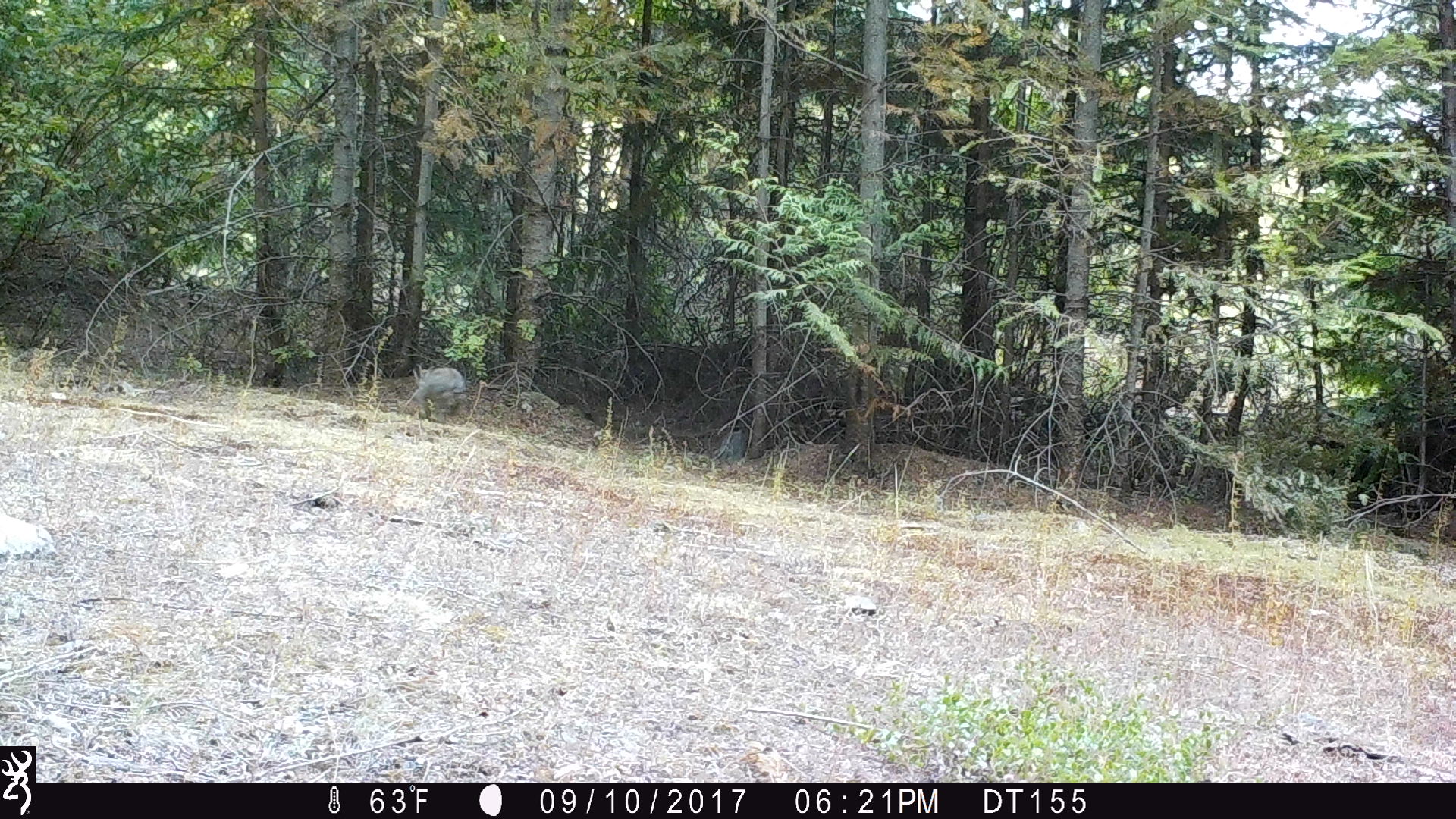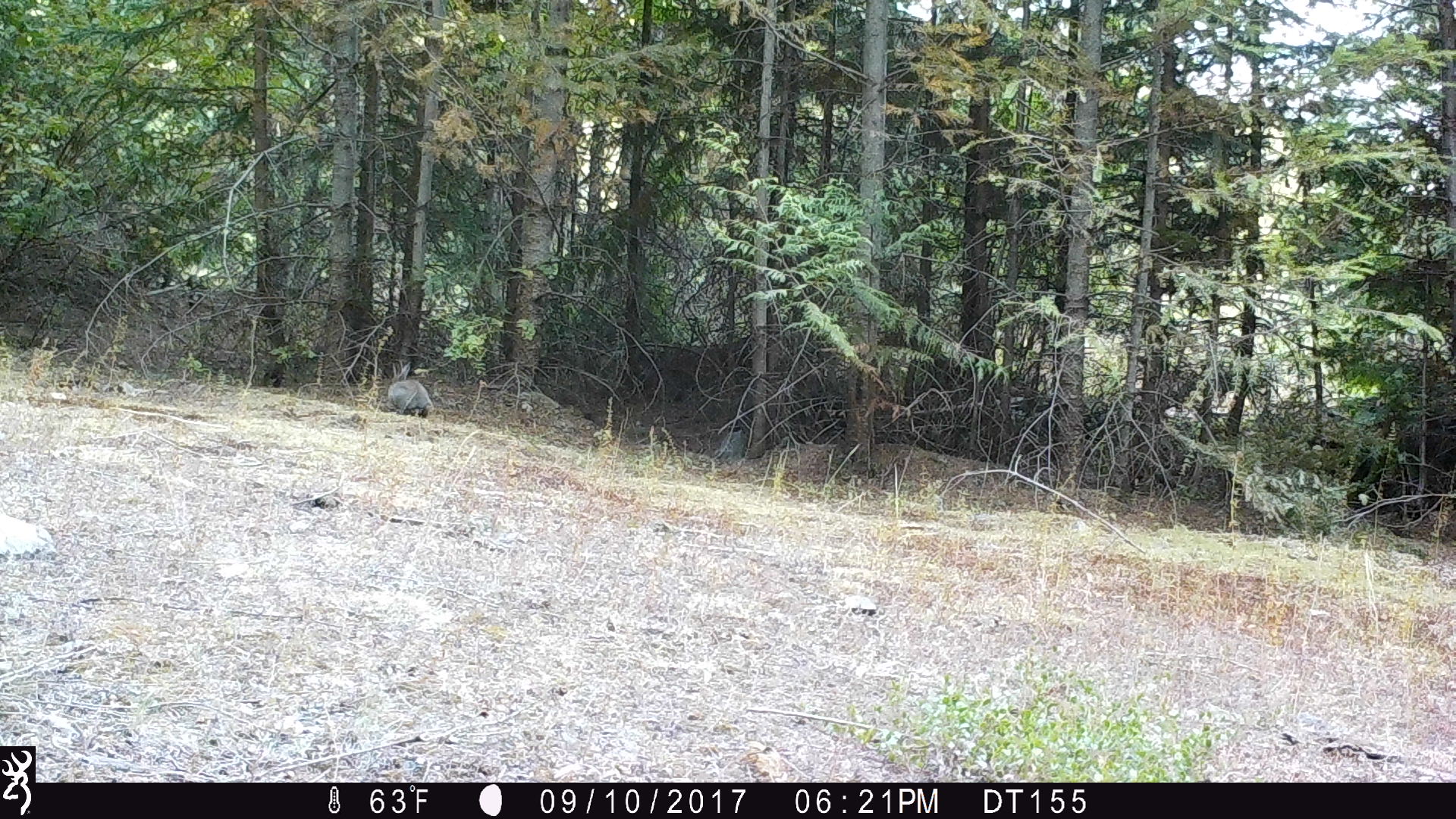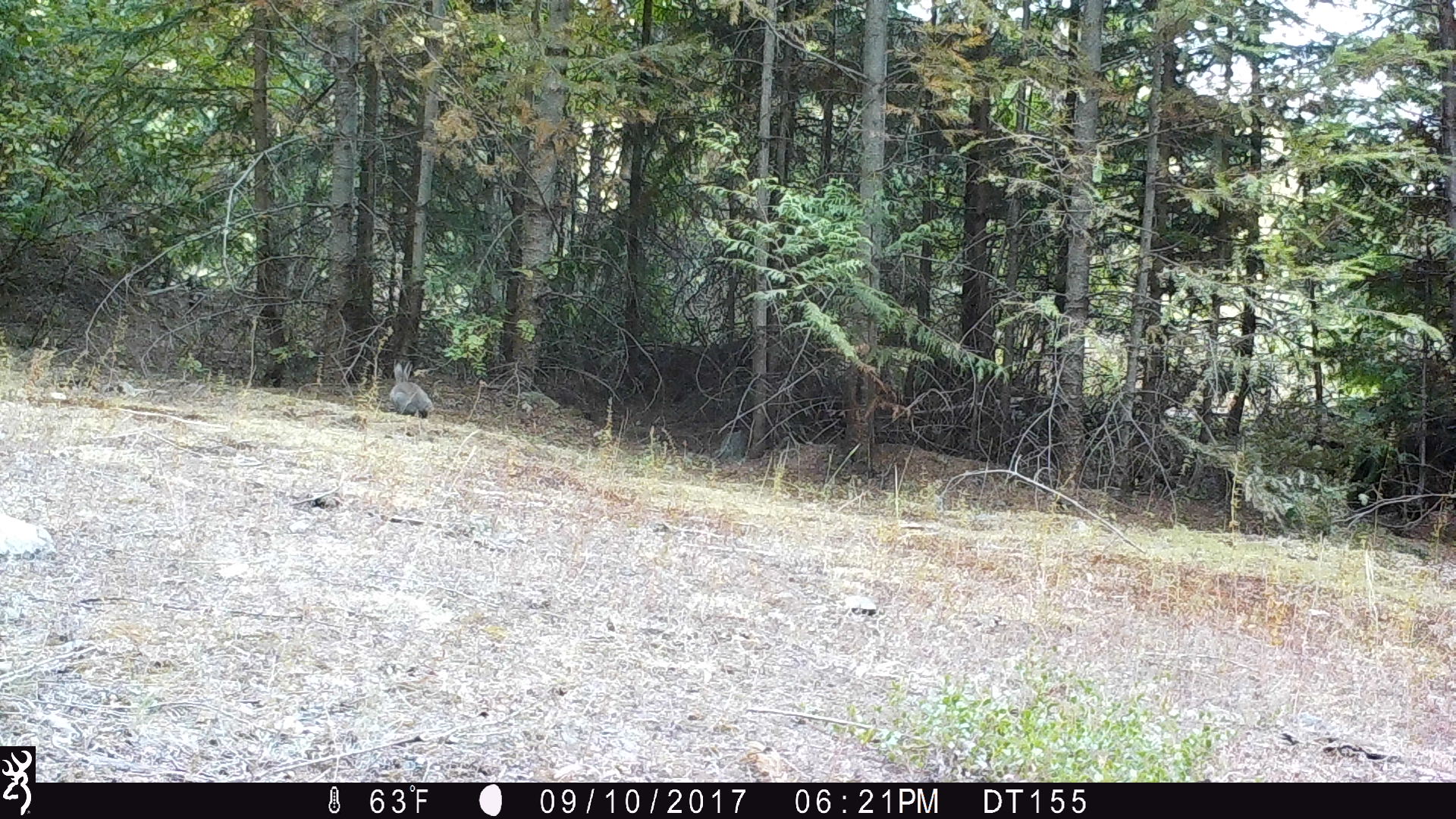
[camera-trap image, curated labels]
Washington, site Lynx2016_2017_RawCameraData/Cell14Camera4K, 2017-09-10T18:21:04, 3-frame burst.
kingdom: Animalia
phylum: Chordata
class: Mammalia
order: Lagomorpha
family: Leporidae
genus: Lepus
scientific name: Lepus americanus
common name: snowshoe hare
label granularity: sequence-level